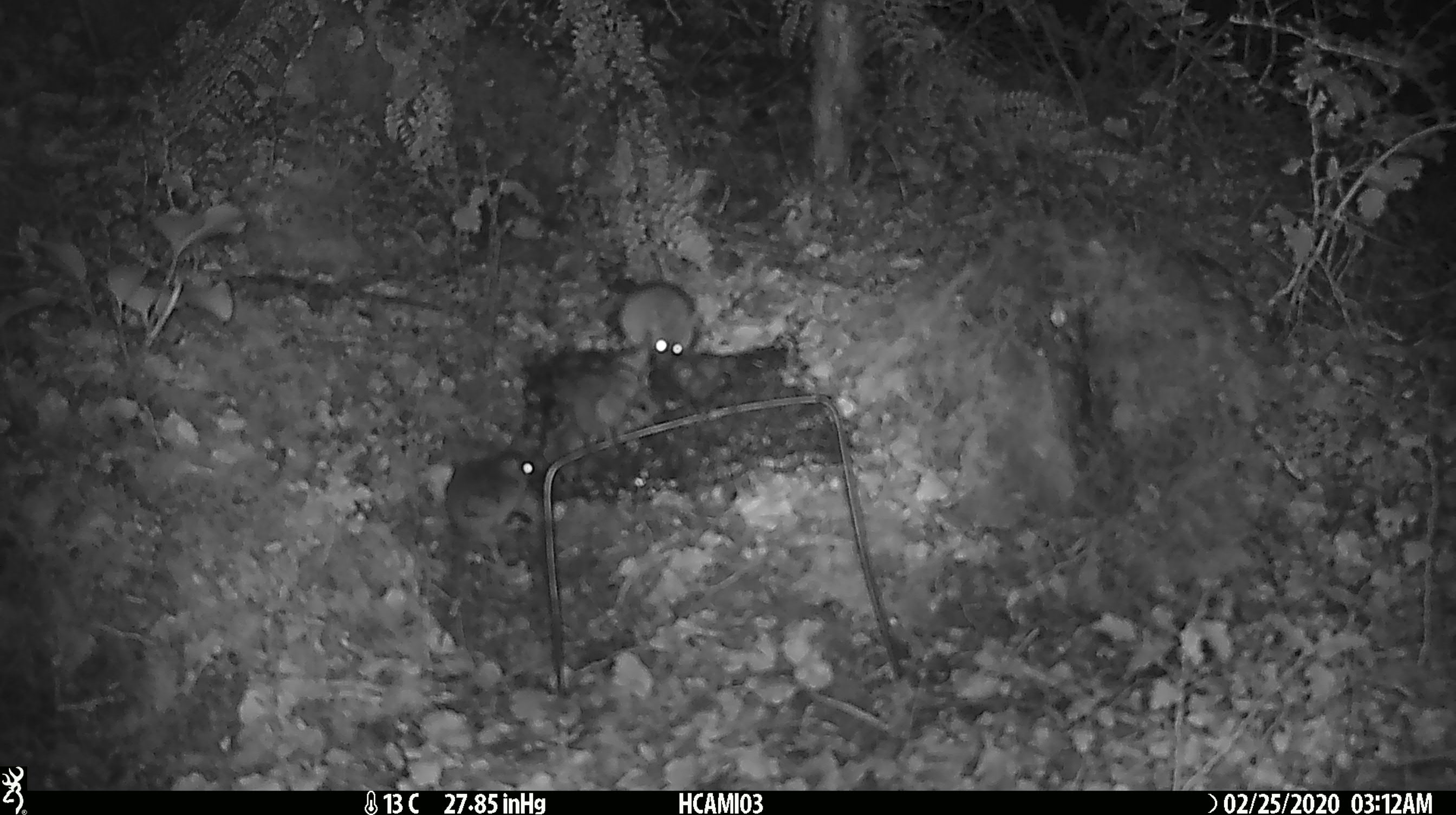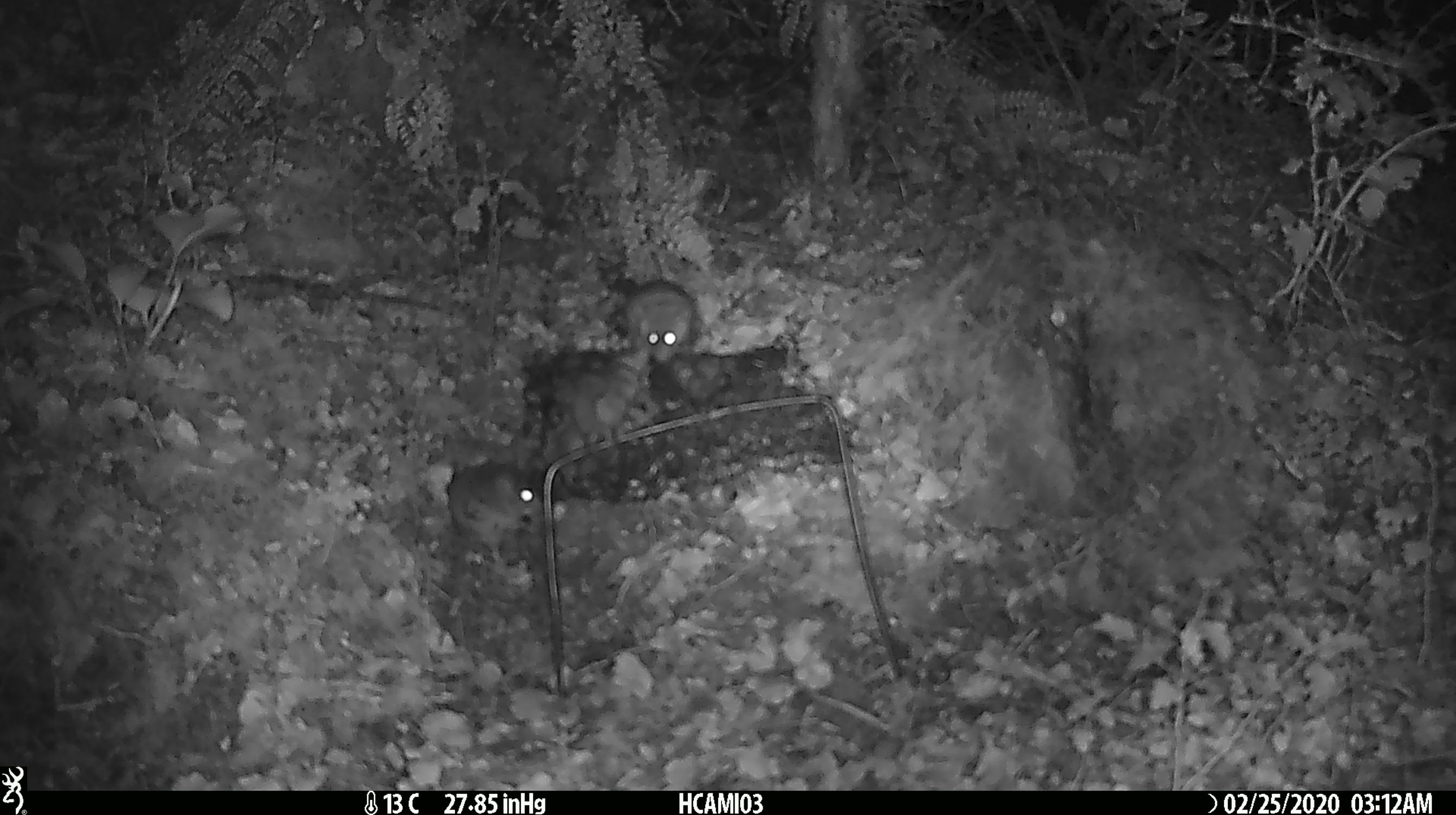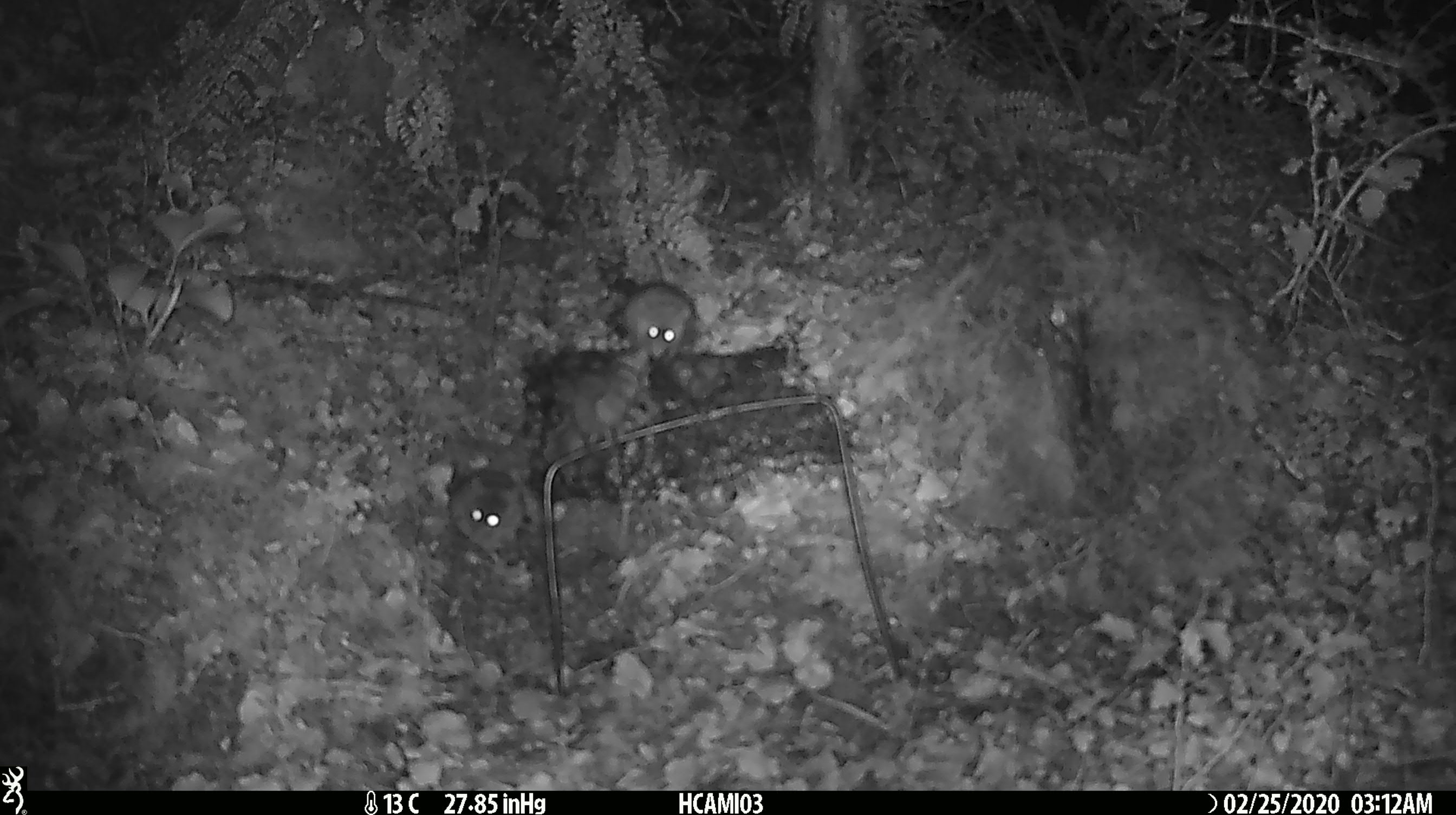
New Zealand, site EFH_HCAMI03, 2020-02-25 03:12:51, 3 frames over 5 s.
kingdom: Animalia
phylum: Chordata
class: Mammalia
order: Rodentia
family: Muridae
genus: Mus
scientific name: Mus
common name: mouse